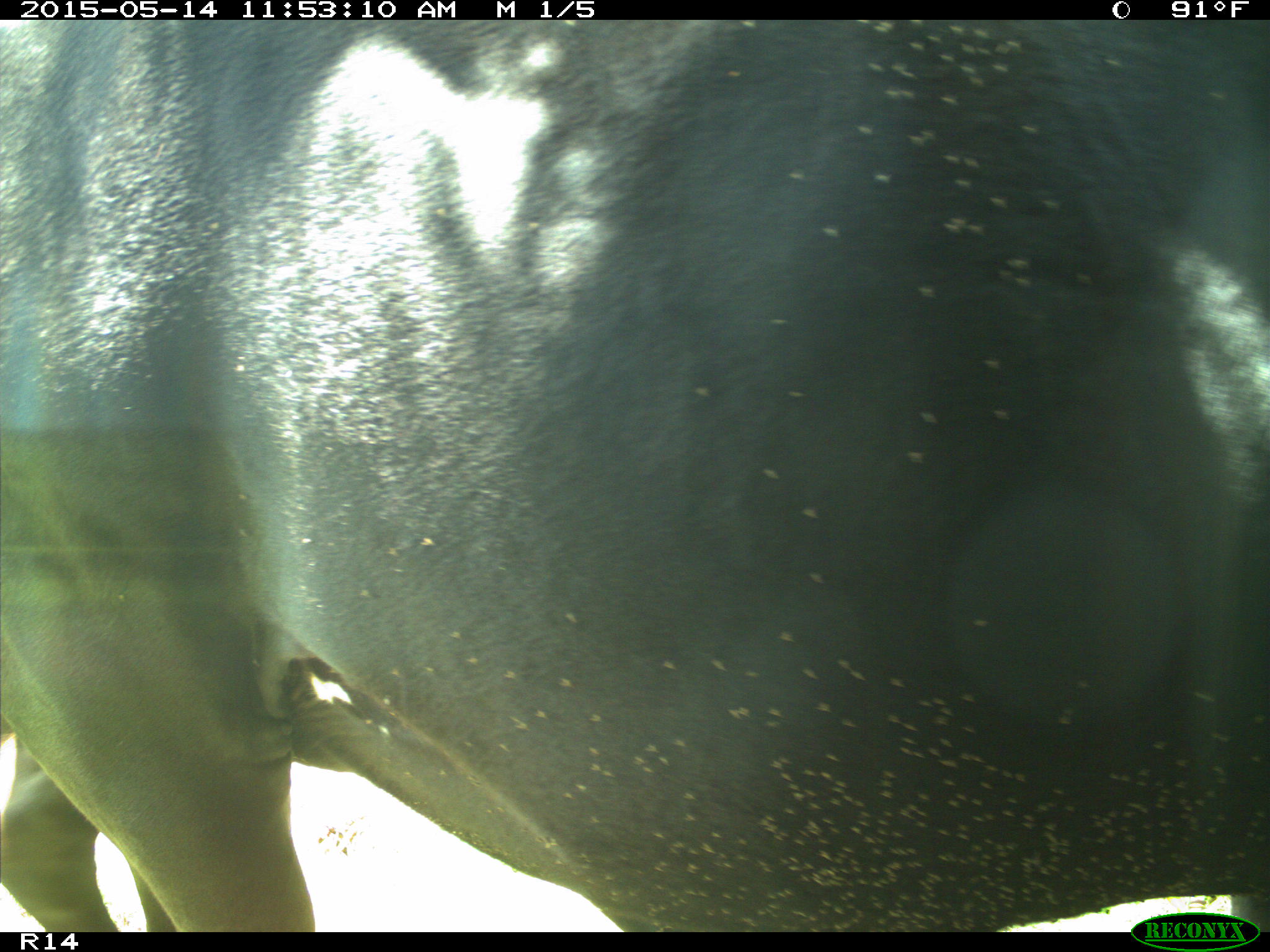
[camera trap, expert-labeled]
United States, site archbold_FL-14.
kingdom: Animalia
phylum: Chordata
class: Mammalia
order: Artiodactyla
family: Bovidae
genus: Bos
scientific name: Bos taurus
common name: domestic cow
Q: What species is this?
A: Bos taurus (domestic cow).